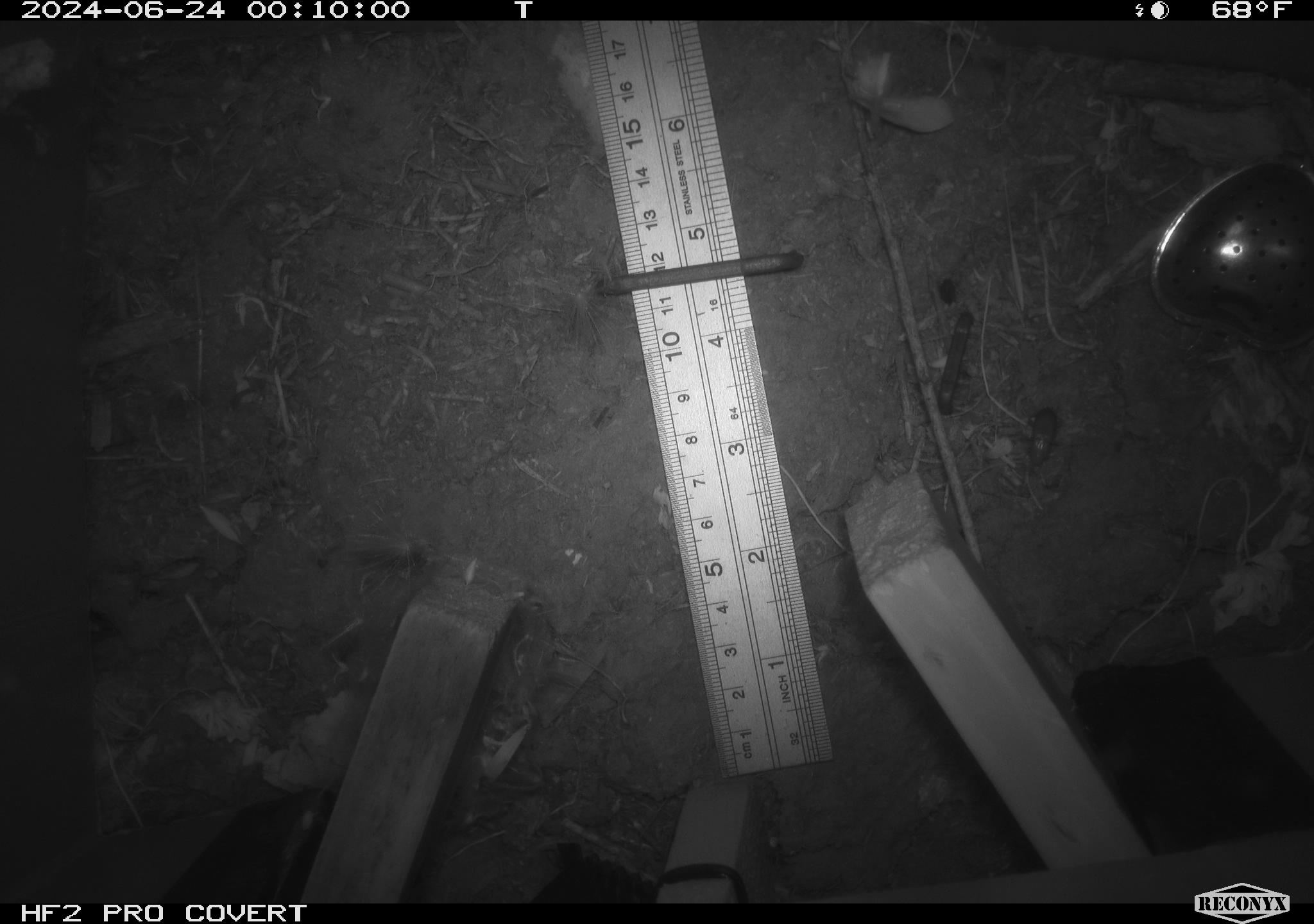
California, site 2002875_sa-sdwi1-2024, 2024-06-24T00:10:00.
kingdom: Animalia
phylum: Arthropoda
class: Insecta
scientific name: Insecta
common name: insect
Insect (Insecta).